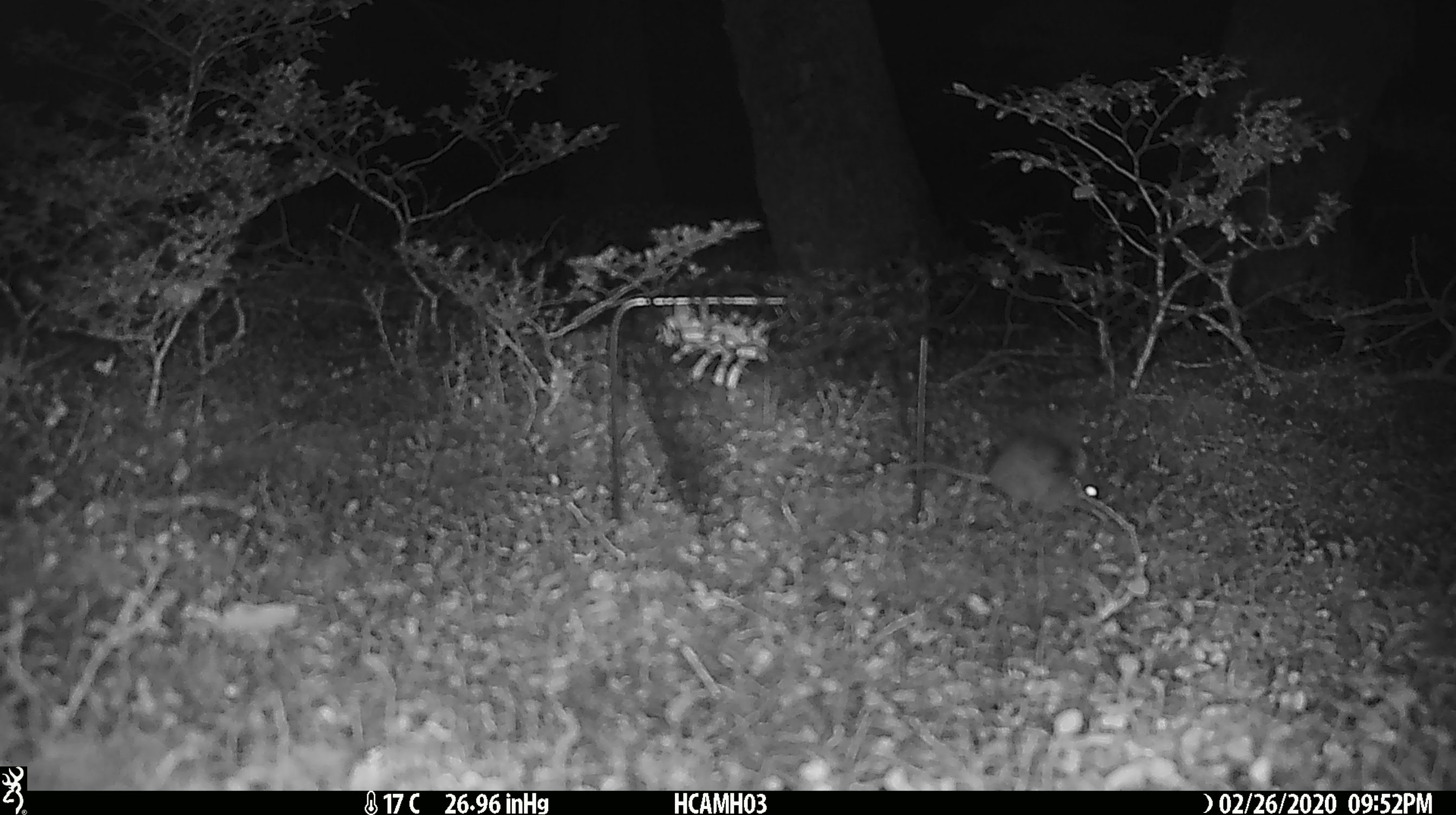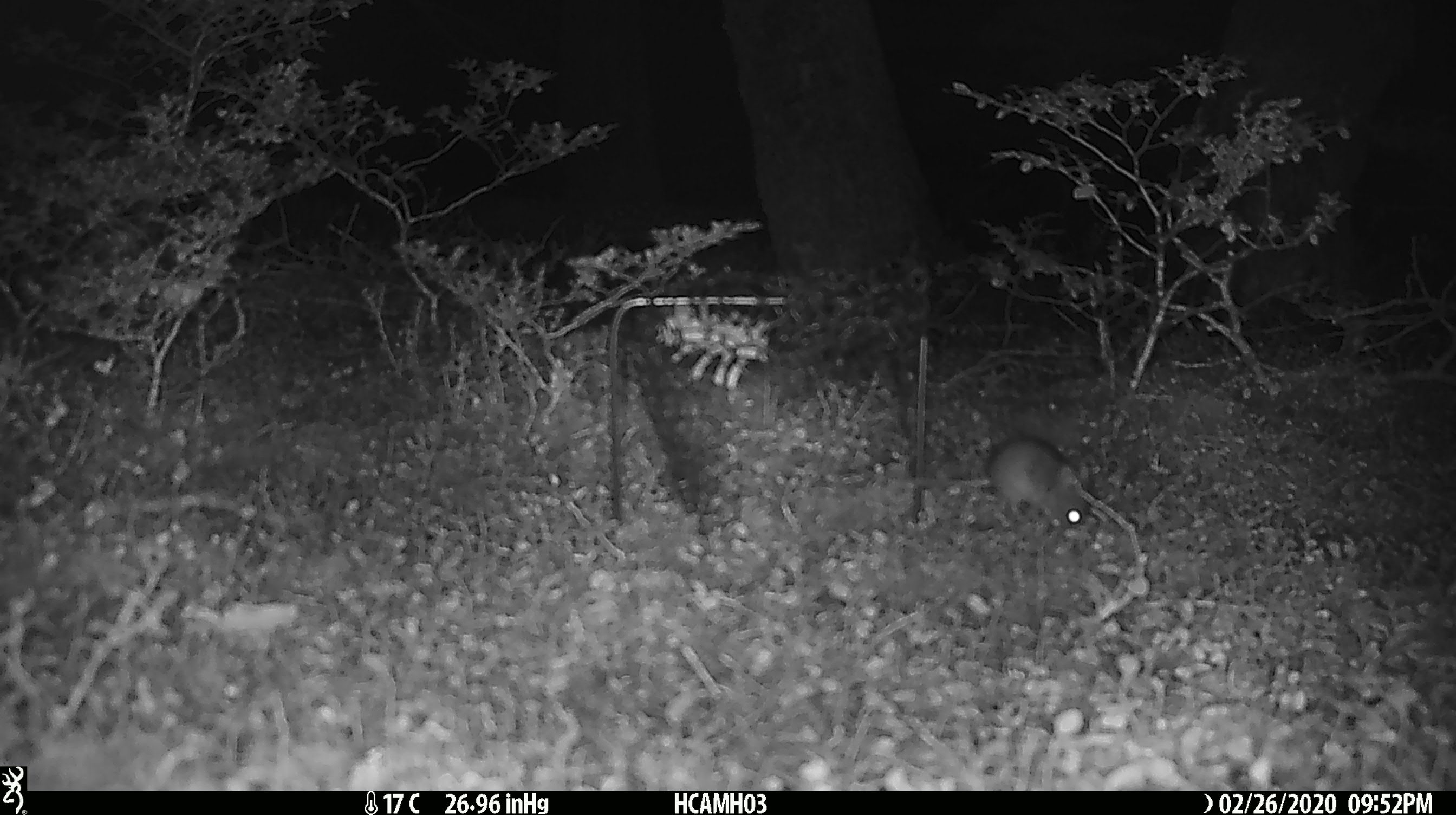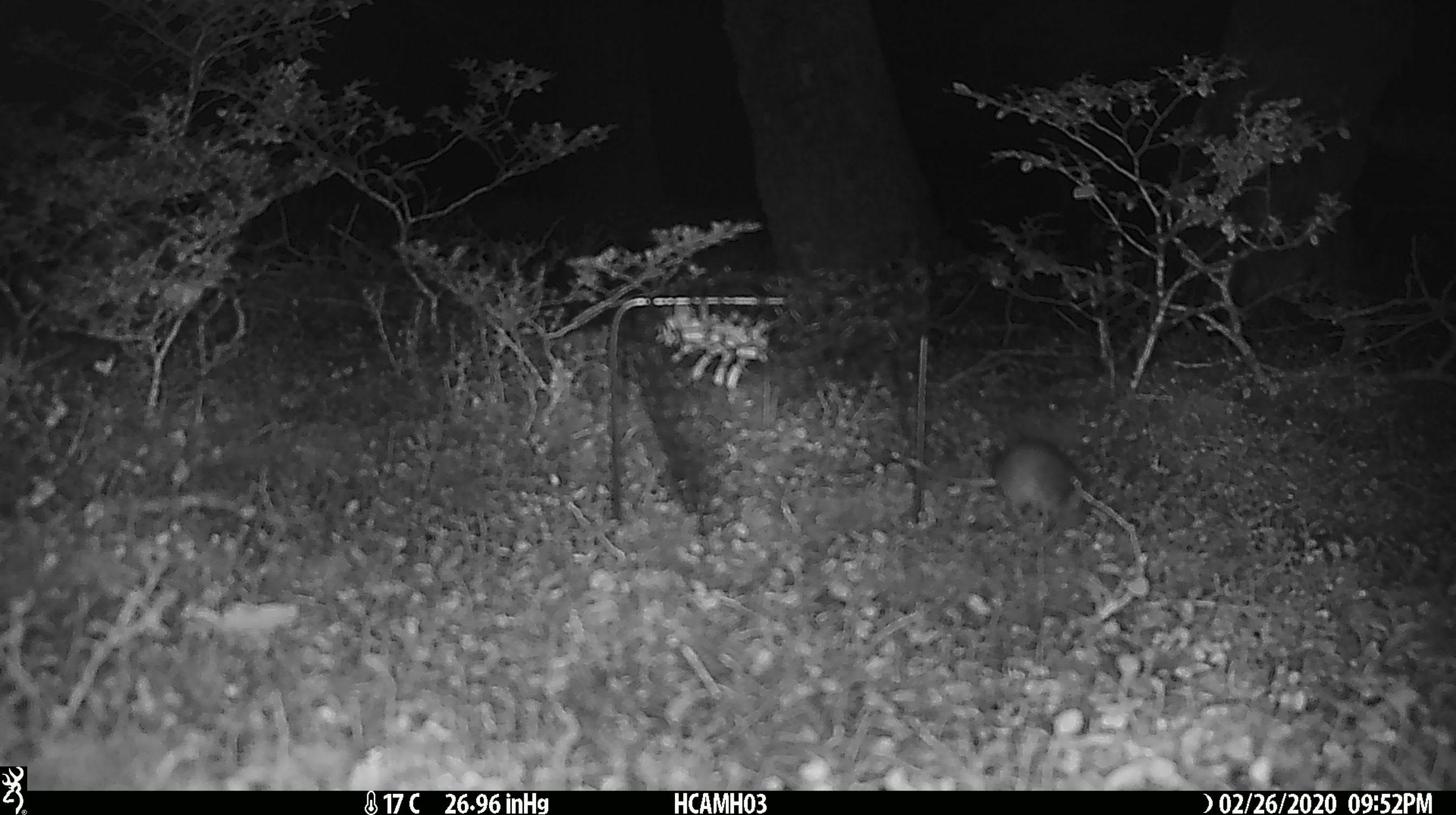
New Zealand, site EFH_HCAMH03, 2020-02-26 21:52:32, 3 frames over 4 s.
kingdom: Animalia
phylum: Chordata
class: Mammalia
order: Rodentia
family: Muridae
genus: Mus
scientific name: Mus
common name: mouse